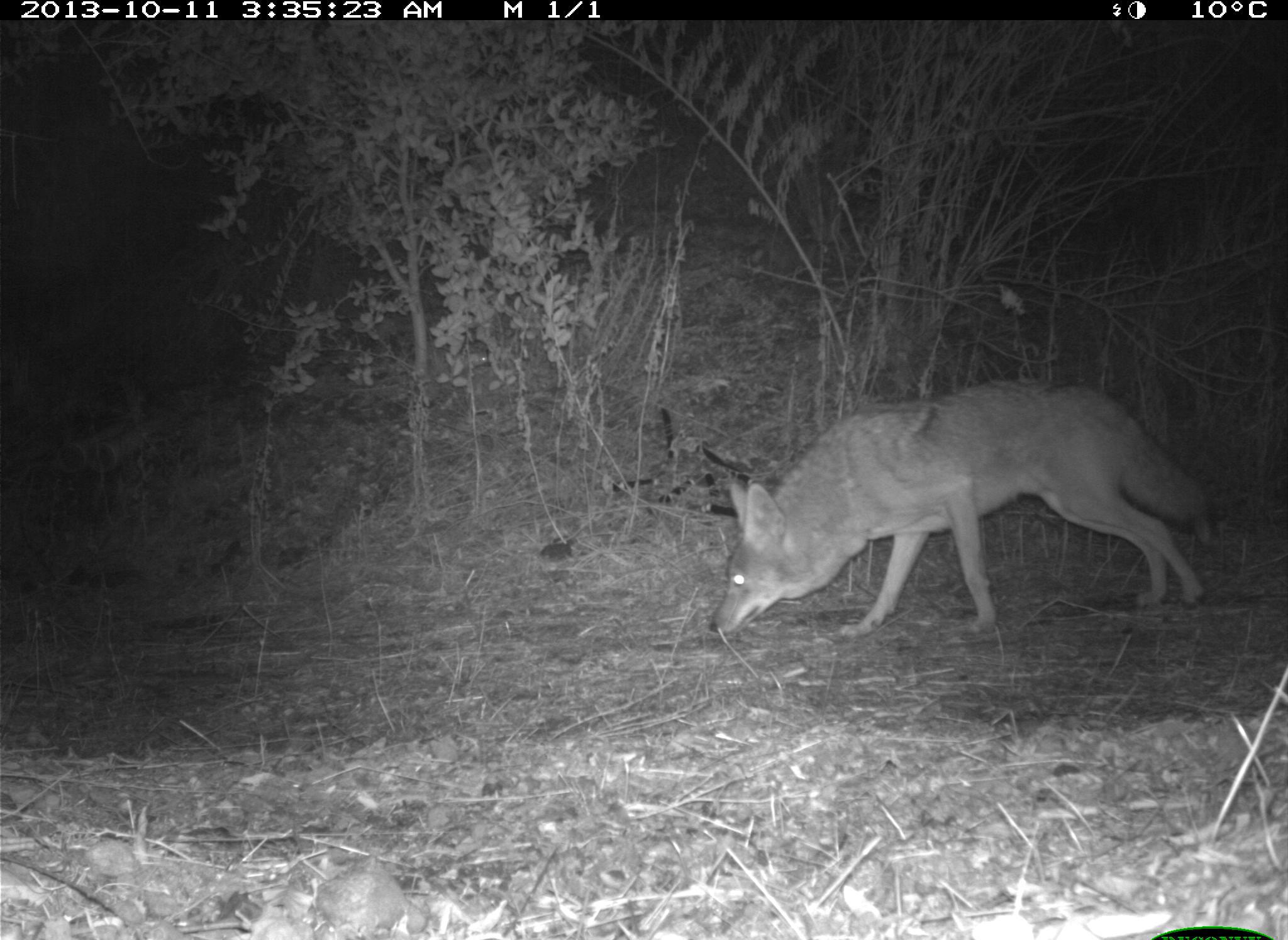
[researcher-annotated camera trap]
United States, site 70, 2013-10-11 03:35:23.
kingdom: Animalia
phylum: Chordata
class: Mammalia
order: Carnivora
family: Canidae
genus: Canis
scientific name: Canis latrans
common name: coyote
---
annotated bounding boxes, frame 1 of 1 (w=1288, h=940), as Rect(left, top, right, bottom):
coyote: Rect(708, 378, 1209, 639)